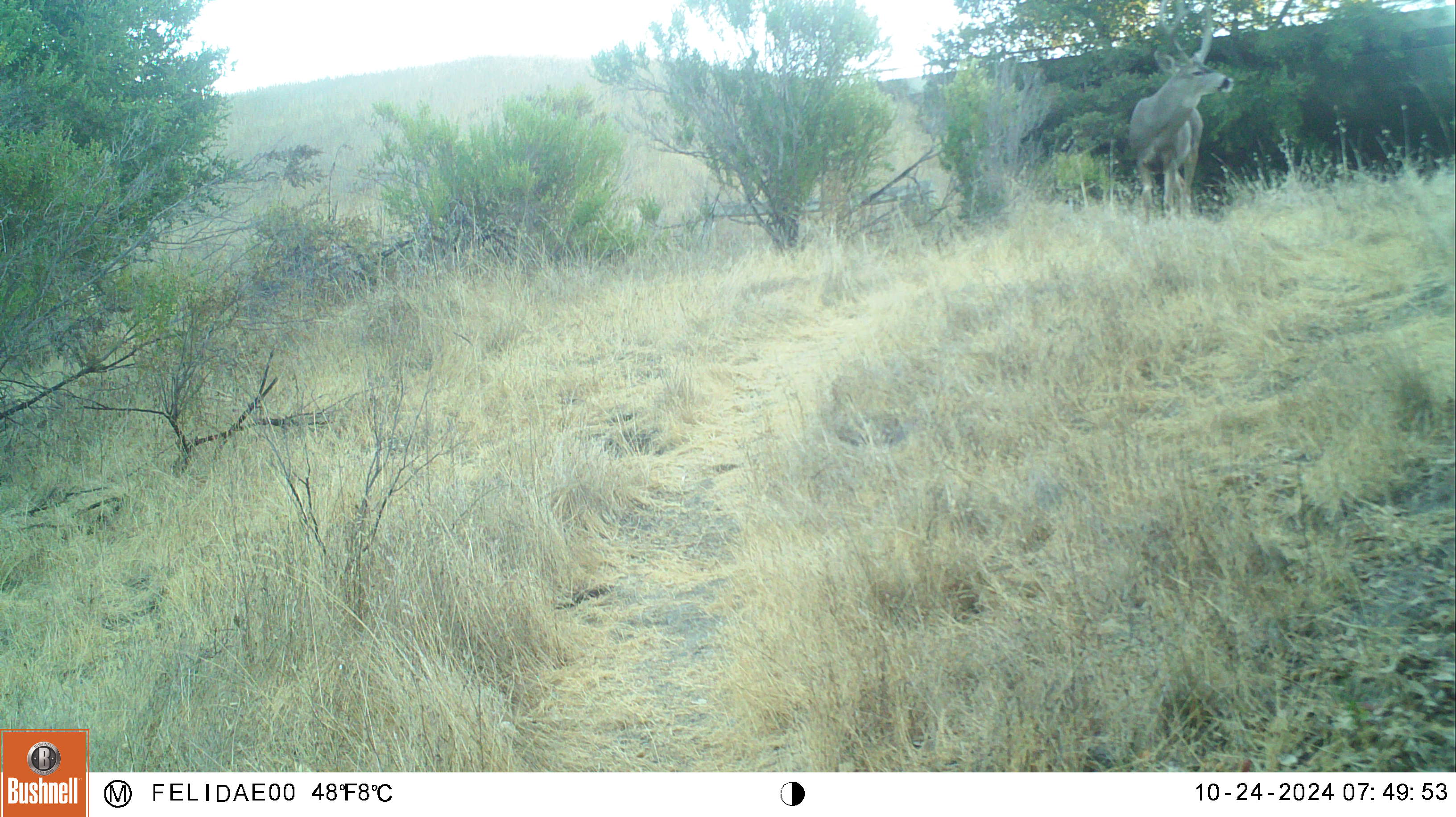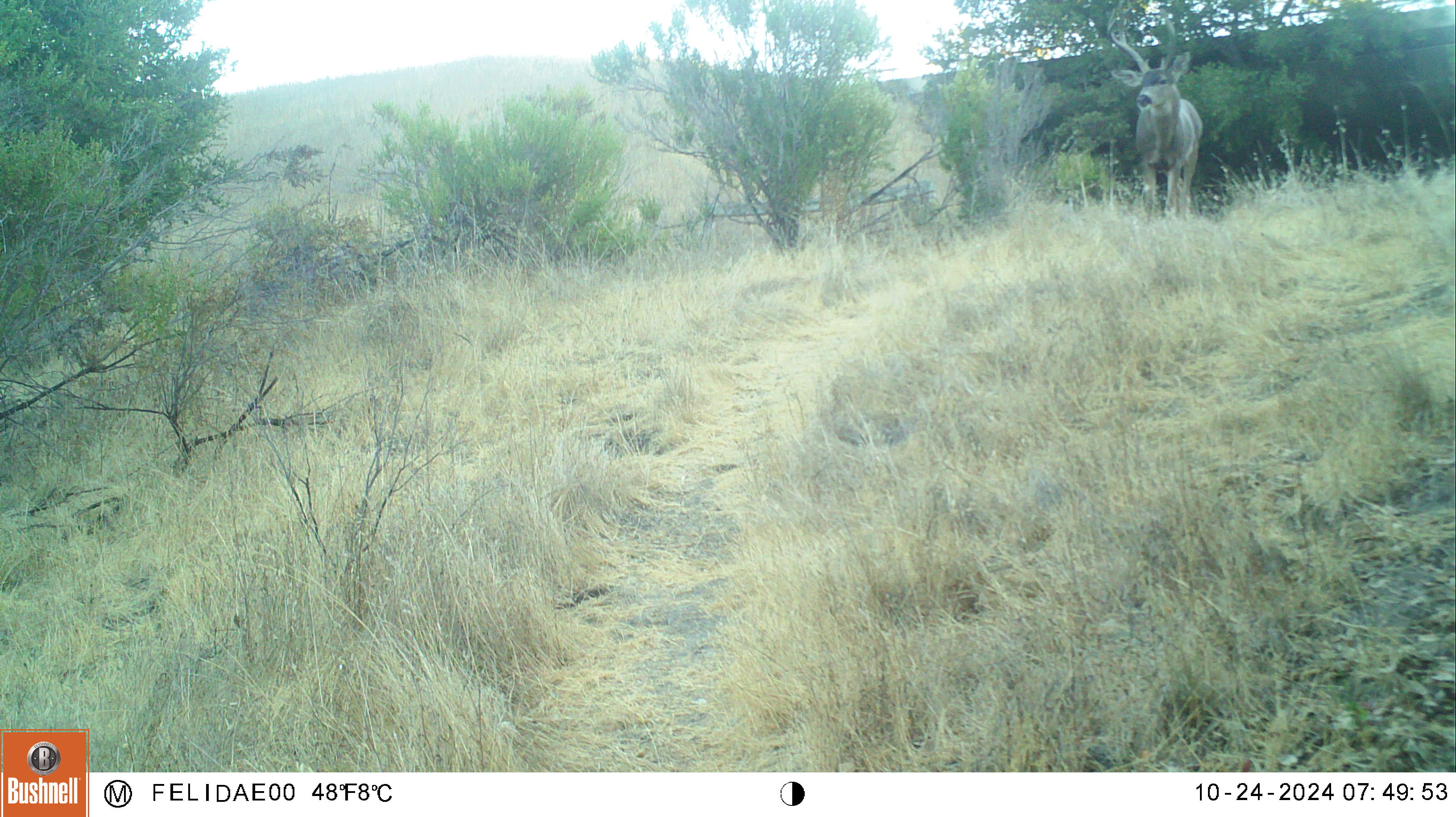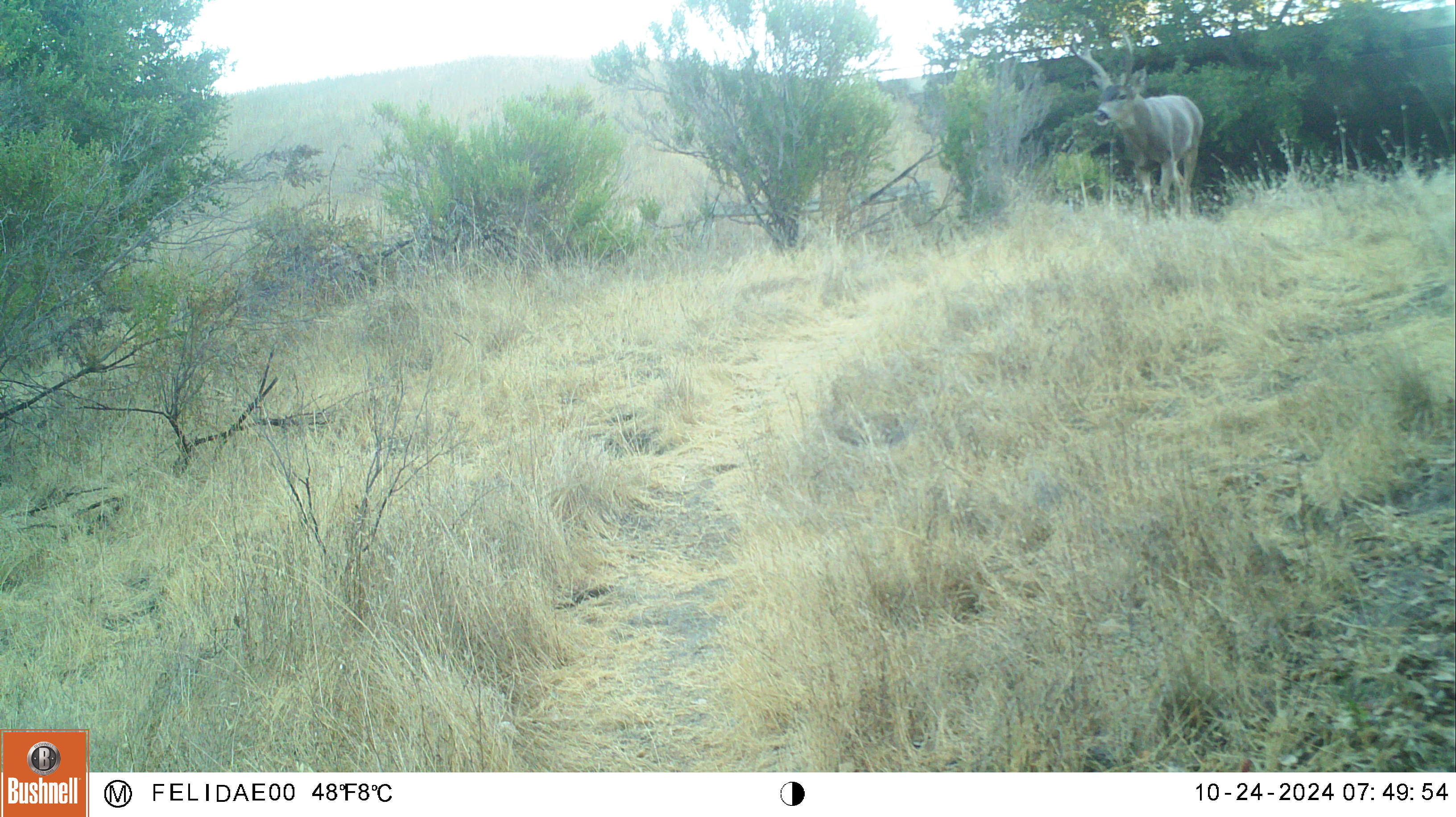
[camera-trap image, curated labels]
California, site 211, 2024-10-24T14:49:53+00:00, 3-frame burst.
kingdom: Animalia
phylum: Chordata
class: Mammalia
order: Artiodactyla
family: Cervidae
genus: Odocoileus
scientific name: Odocoileus hemionus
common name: mule deer